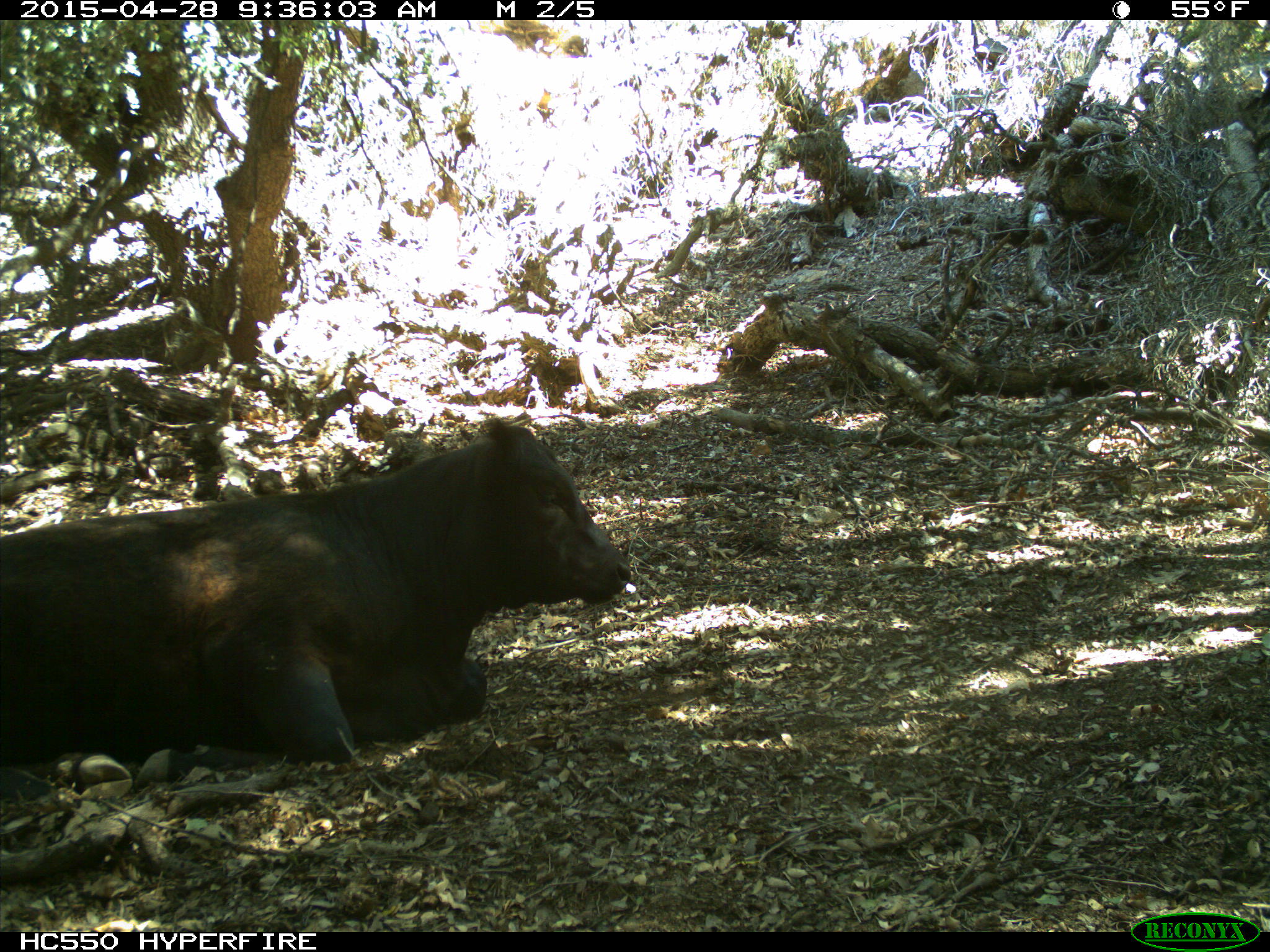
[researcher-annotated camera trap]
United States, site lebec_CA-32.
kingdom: Animalia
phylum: Chordata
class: Mammalia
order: Artiodactyla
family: Bovidae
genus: Bos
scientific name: Bos taurus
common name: domestic cow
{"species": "Bos taurus (domestic cow)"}